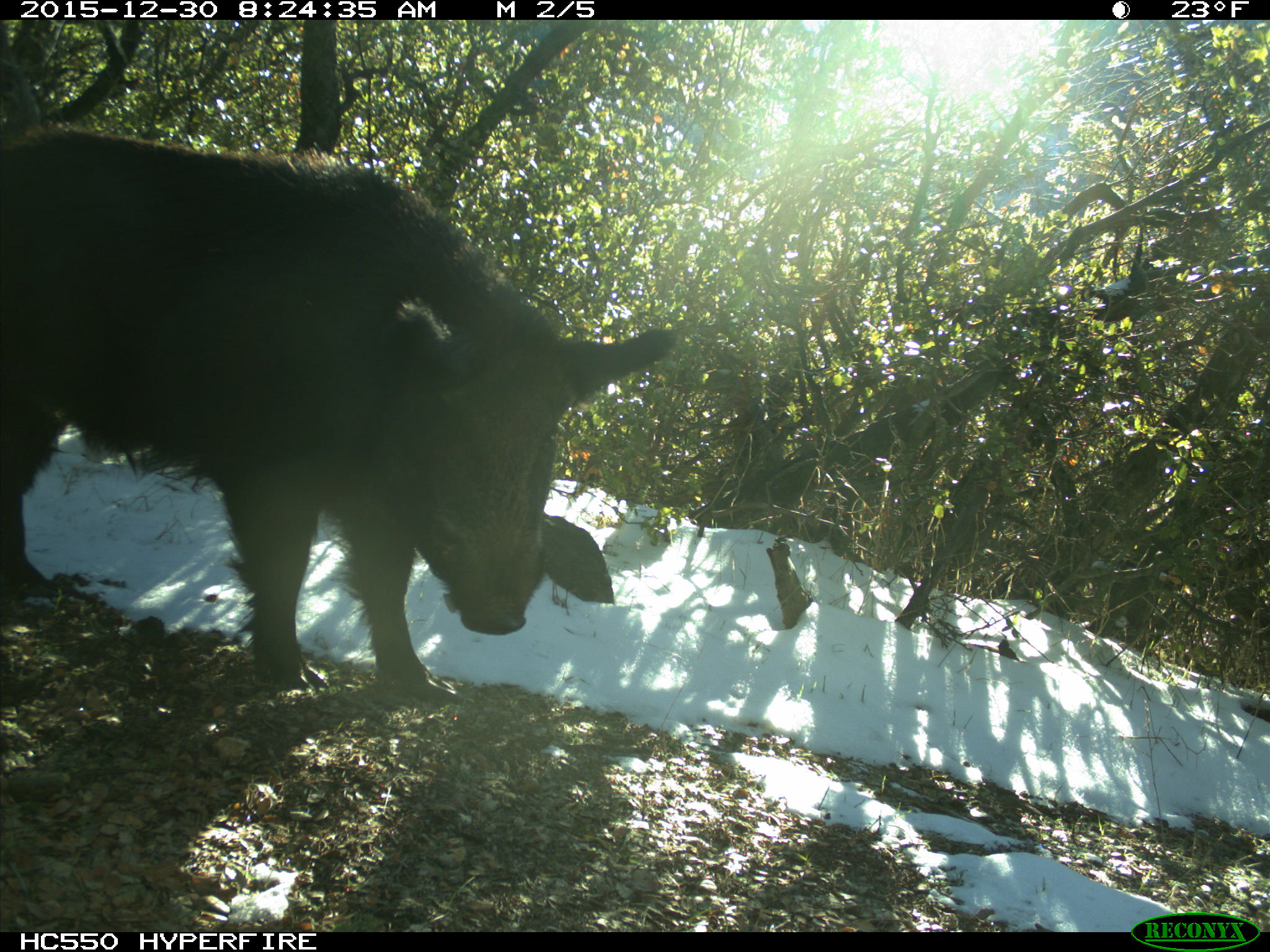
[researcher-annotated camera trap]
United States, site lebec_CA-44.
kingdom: Animalia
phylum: Chordata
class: Mammalia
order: Artiodactyla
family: Suidae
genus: Sus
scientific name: Sus scrofa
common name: wild boar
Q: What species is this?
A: Sus scrofa (wild boar).